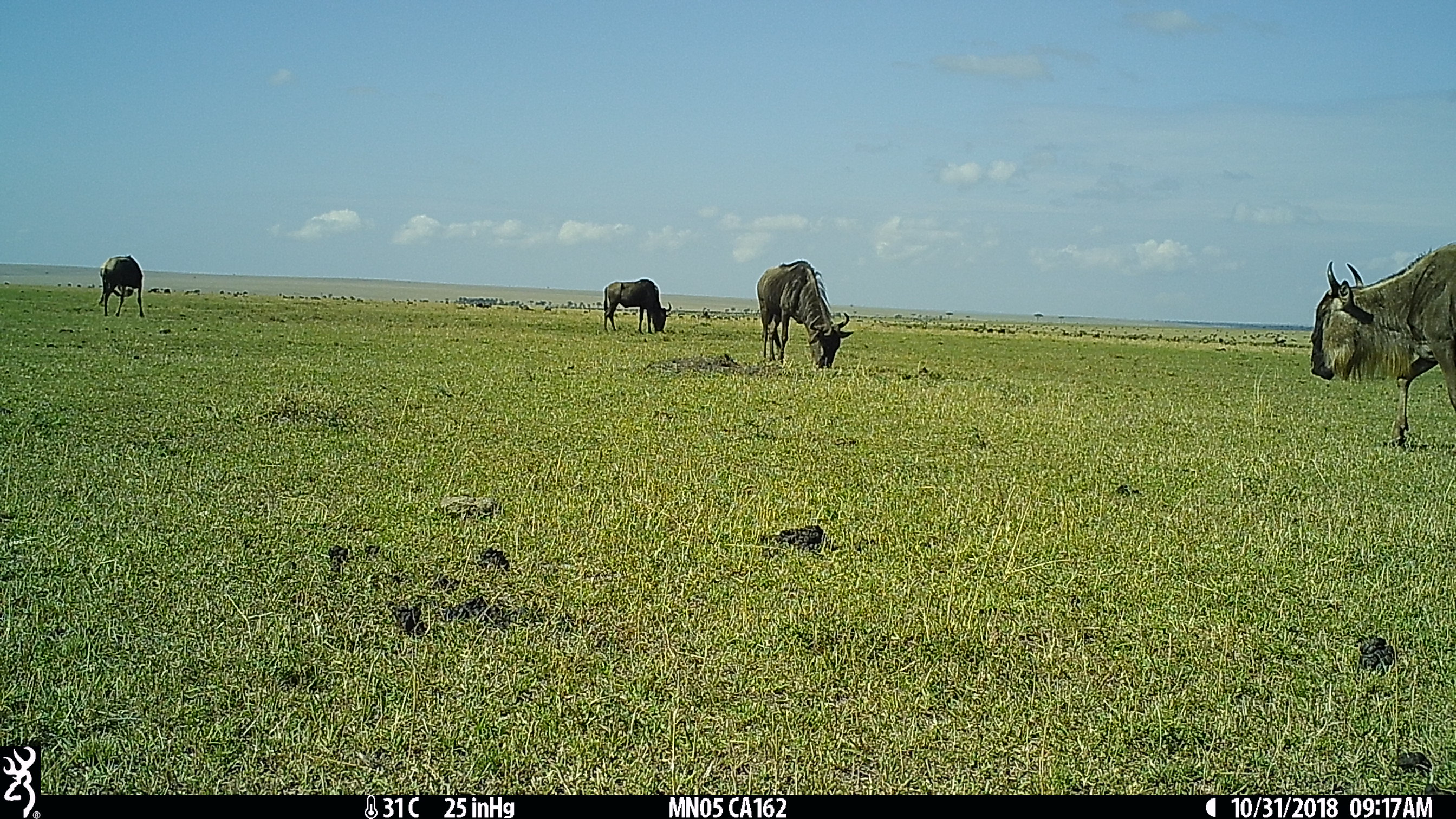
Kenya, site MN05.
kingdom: Animalia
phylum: Chordata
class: Mammalia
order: Artiodactyla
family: Bovidae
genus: Connochaetes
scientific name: Connochaetes taurinus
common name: blue wildebeest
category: wildebeest